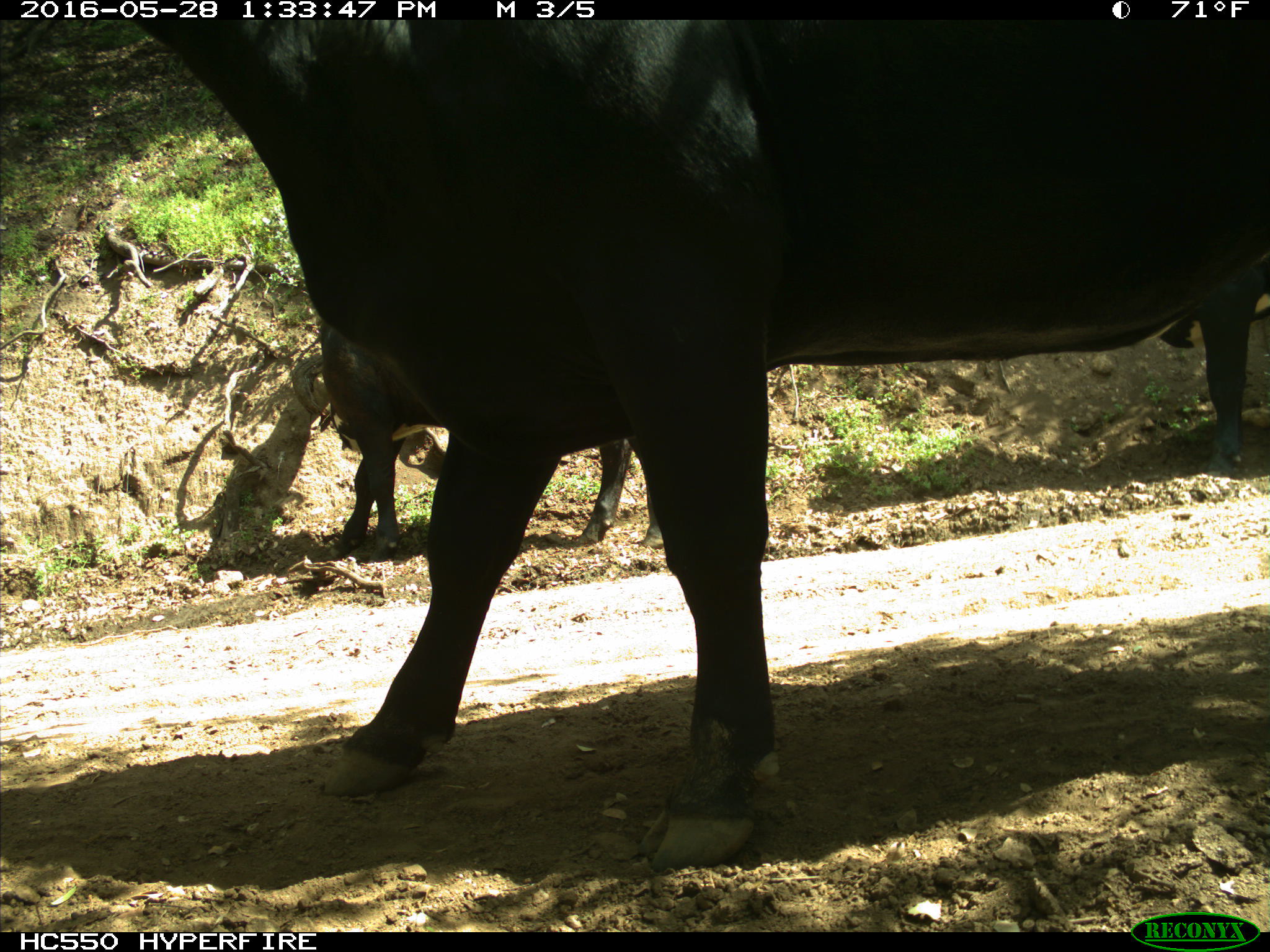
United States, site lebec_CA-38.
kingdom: Animalia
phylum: Chordata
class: Mammalia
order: Artiodactyla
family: Bovidae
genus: Bos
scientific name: Bos taurus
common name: domestic cow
Bos taurus (domestic cow).